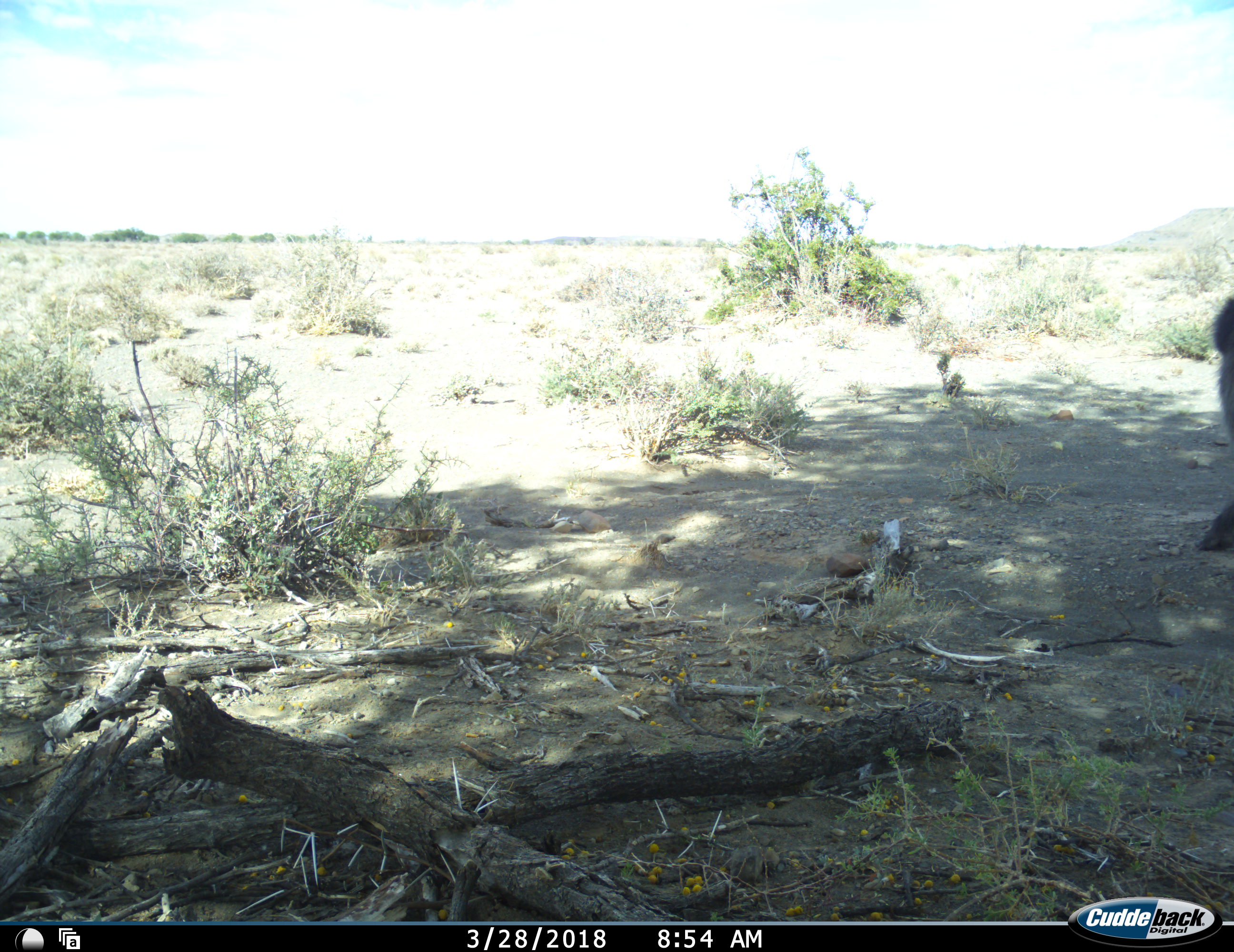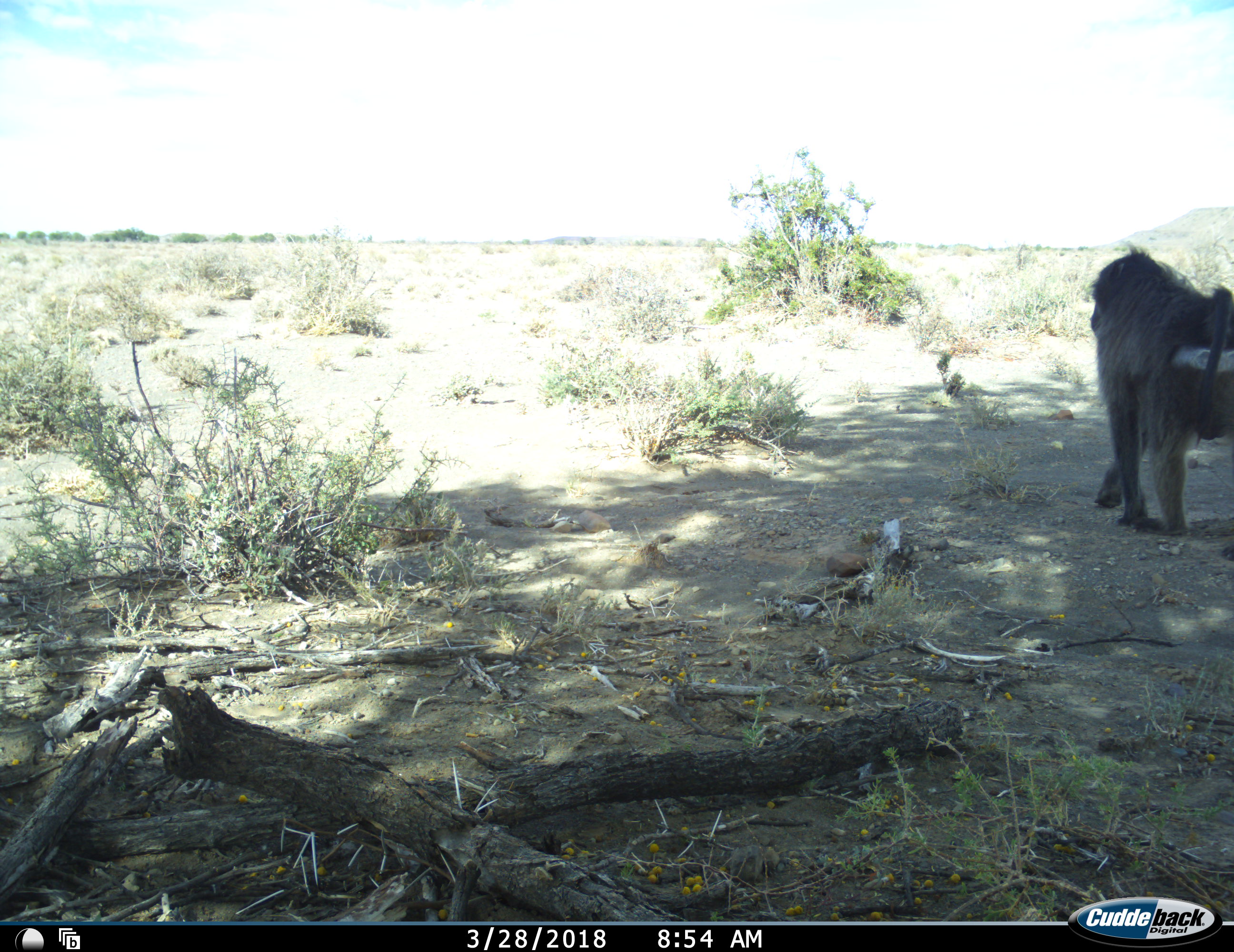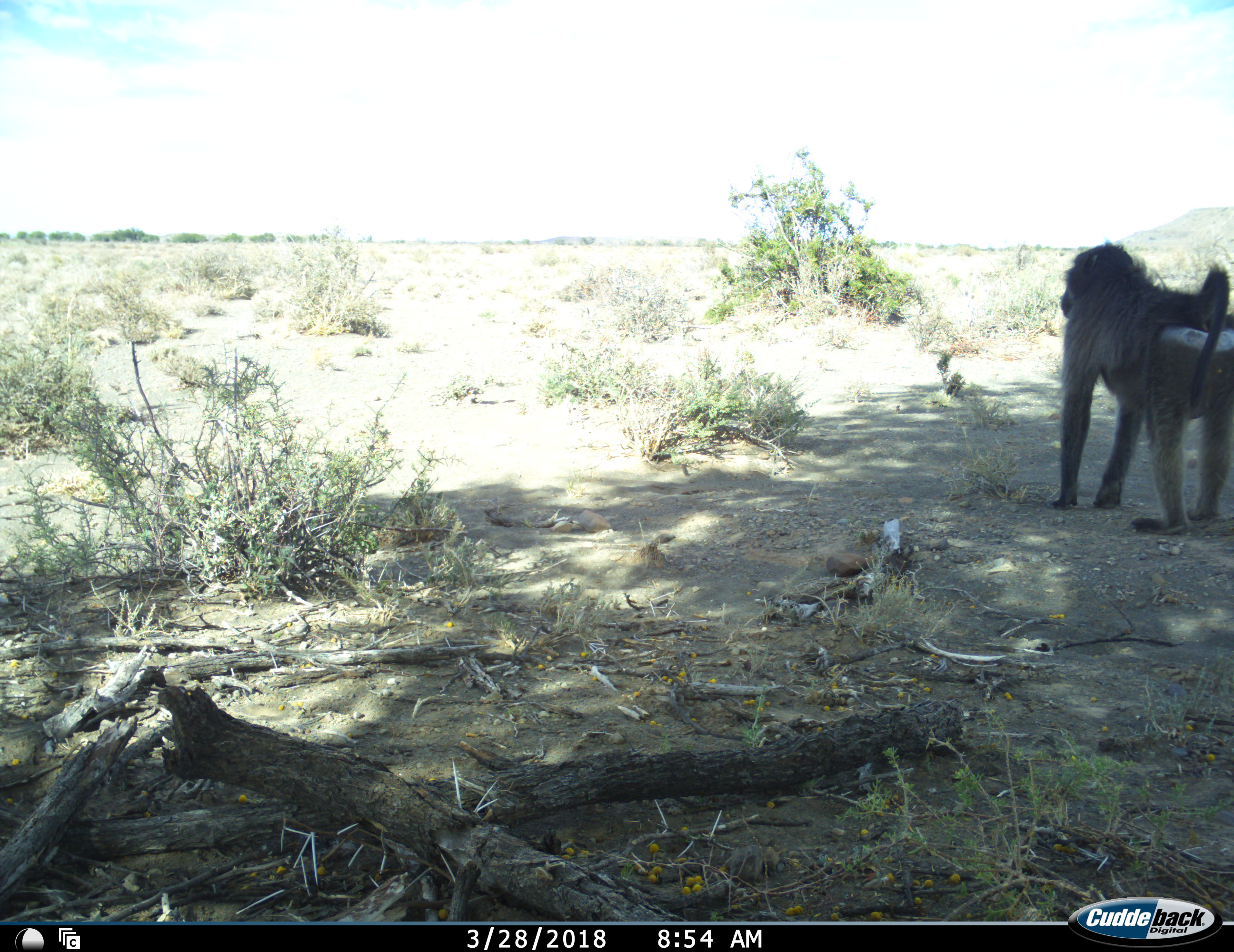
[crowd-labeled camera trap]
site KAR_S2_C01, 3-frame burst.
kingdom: Animalia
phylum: Chordata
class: Mammalia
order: Primates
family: Cercopithecidae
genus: Papio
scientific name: Papio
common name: baboon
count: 1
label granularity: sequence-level